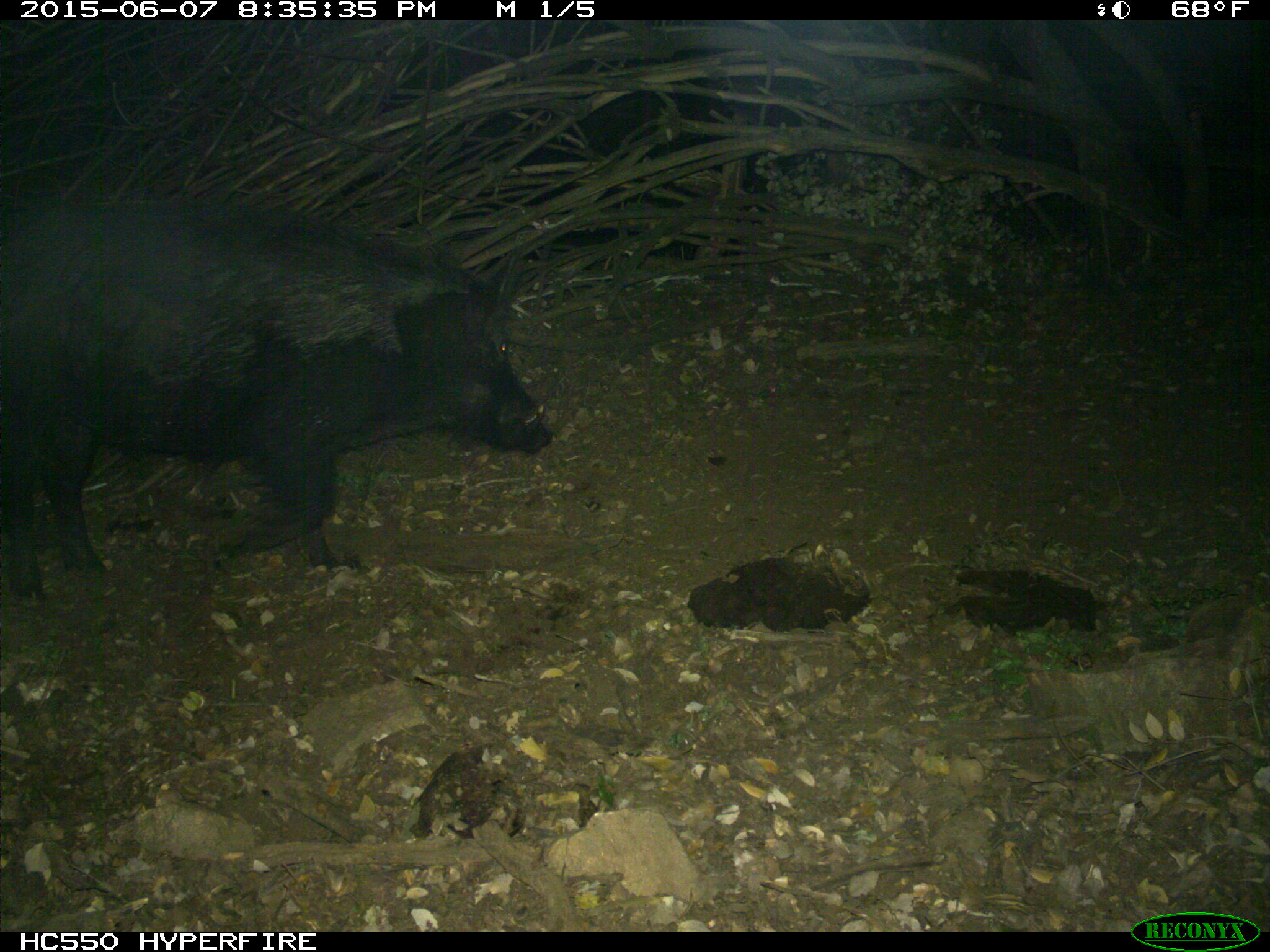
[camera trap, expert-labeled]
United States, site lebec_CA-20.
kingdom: Animalia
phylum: Chordata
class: Mammalia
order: Artiodactyla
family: Suidae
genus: Sus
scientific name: Sus scrofa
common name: wild boar